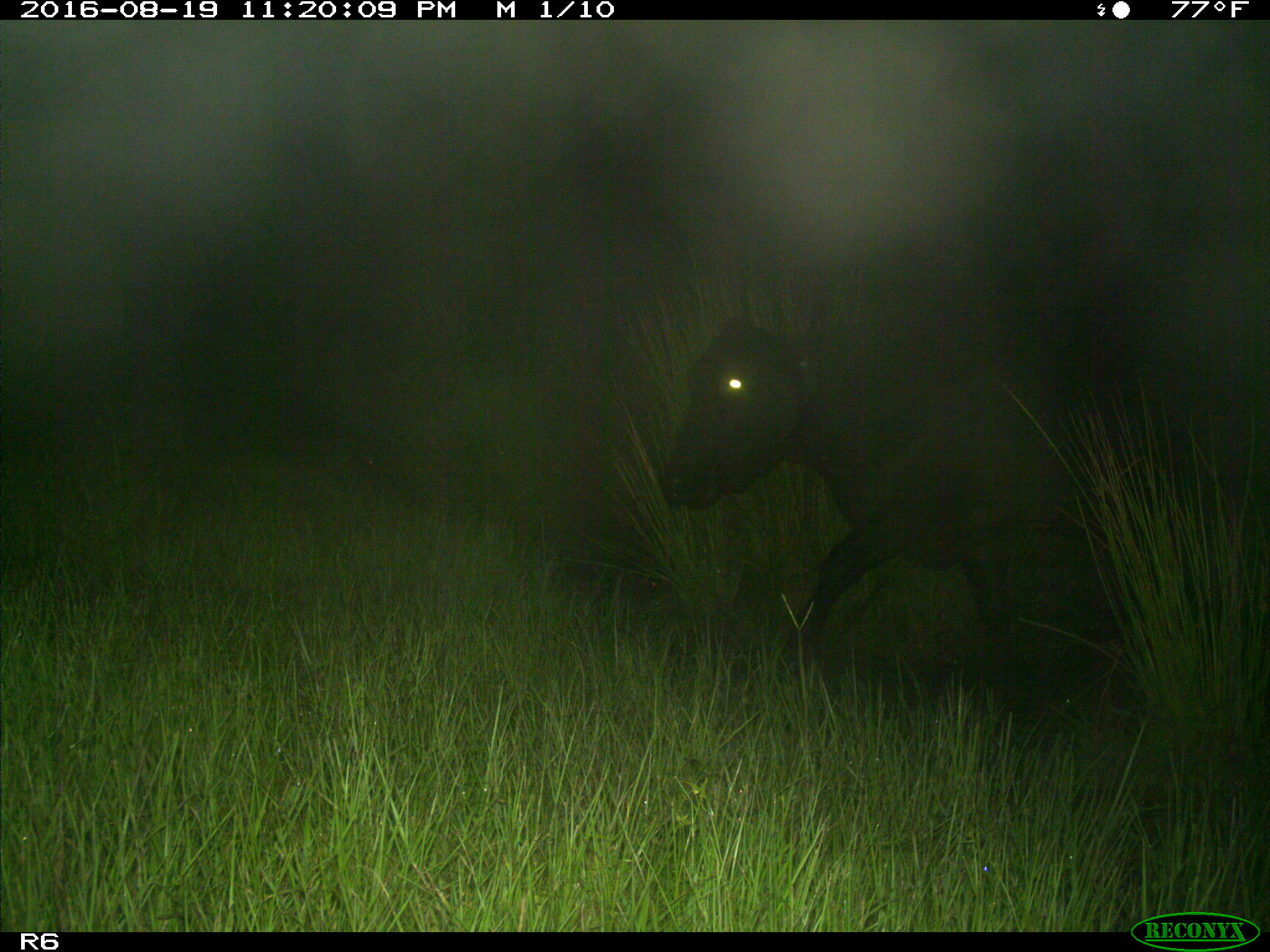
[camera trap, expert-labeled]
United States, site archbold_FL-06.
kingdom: Animalia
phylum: Chordata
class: Mammalia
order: Artiodactyla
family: Bovidae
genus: Bos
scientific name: Bos taurus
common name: domestic cow